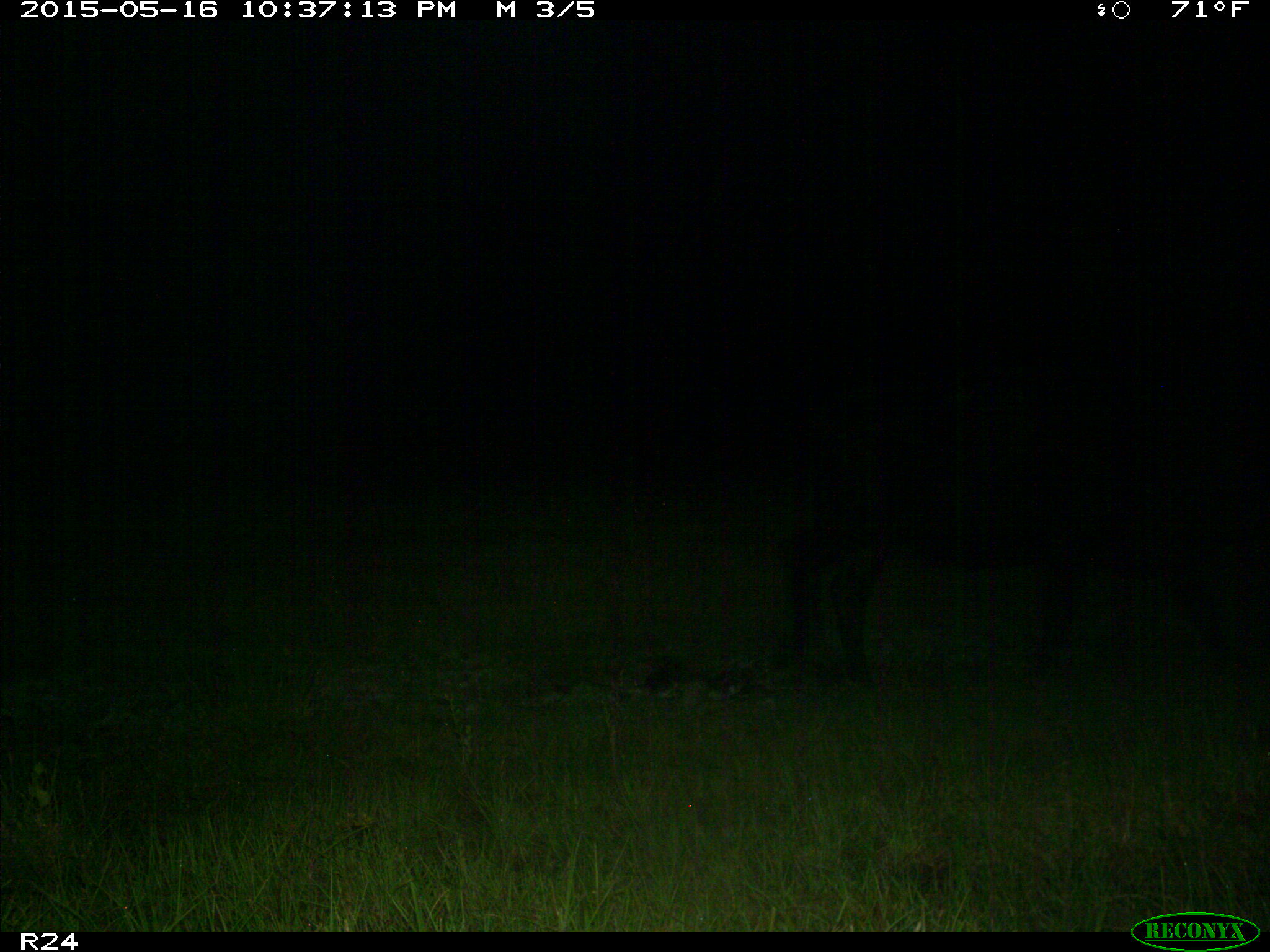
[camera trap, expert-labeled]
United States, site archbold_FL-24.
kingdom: Animalia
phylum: Chordata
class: Mammalia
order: Artiodactyla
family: Bovidae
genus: Bos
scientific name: Bos taurus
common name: domestic cow